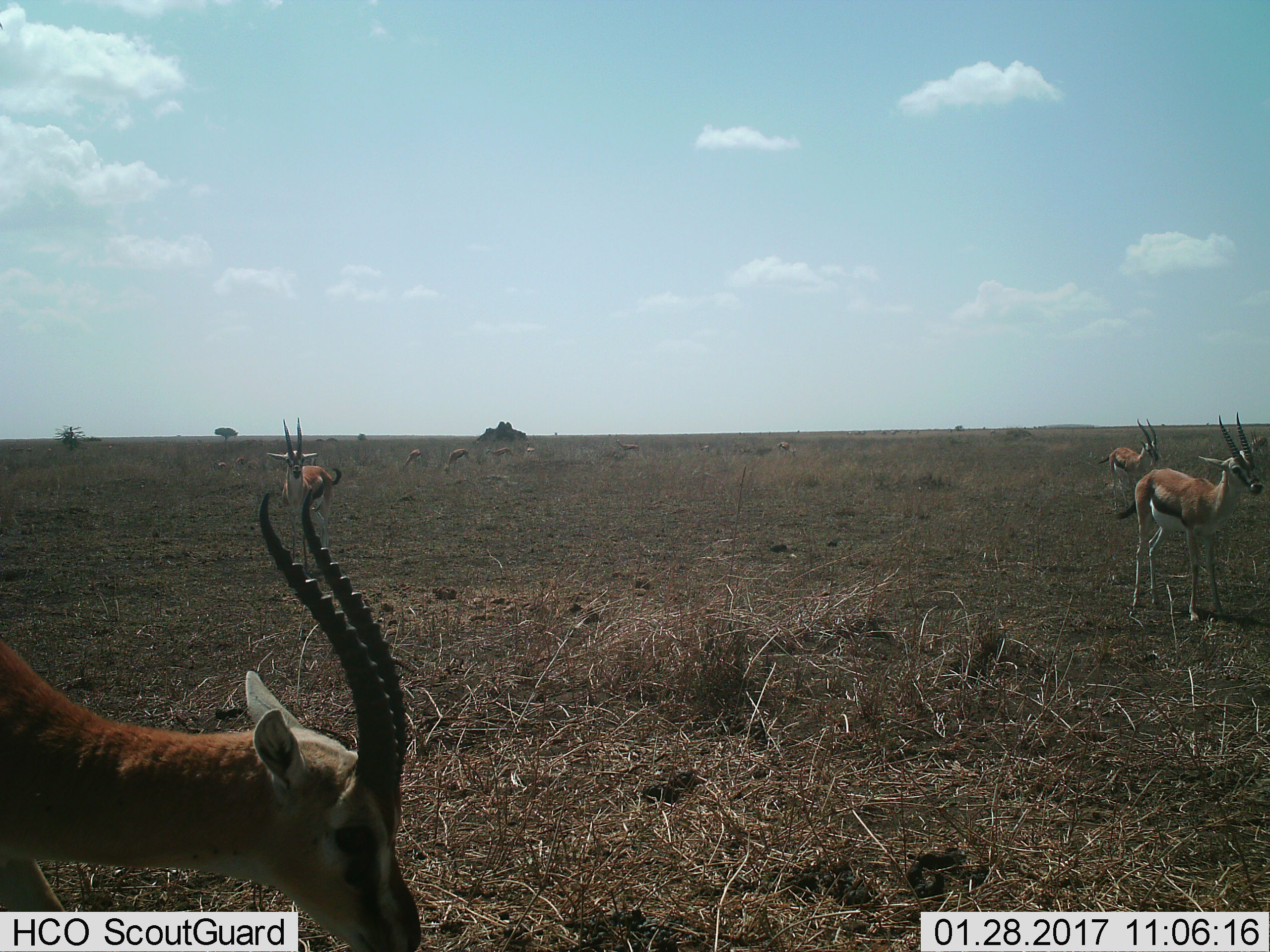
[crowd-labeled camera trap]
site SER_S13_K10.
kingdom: Animalia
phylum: Chordata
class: Mammalia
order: Artiodactyla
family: Bovidae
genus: Eudorcas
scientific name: Eudorcas thomsonii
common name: thomson's gazelle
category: gazellethomsons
Gazellethomsons (thomson's gazelle) (Eudorcas thomsonii), count 11-50. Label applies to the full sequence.